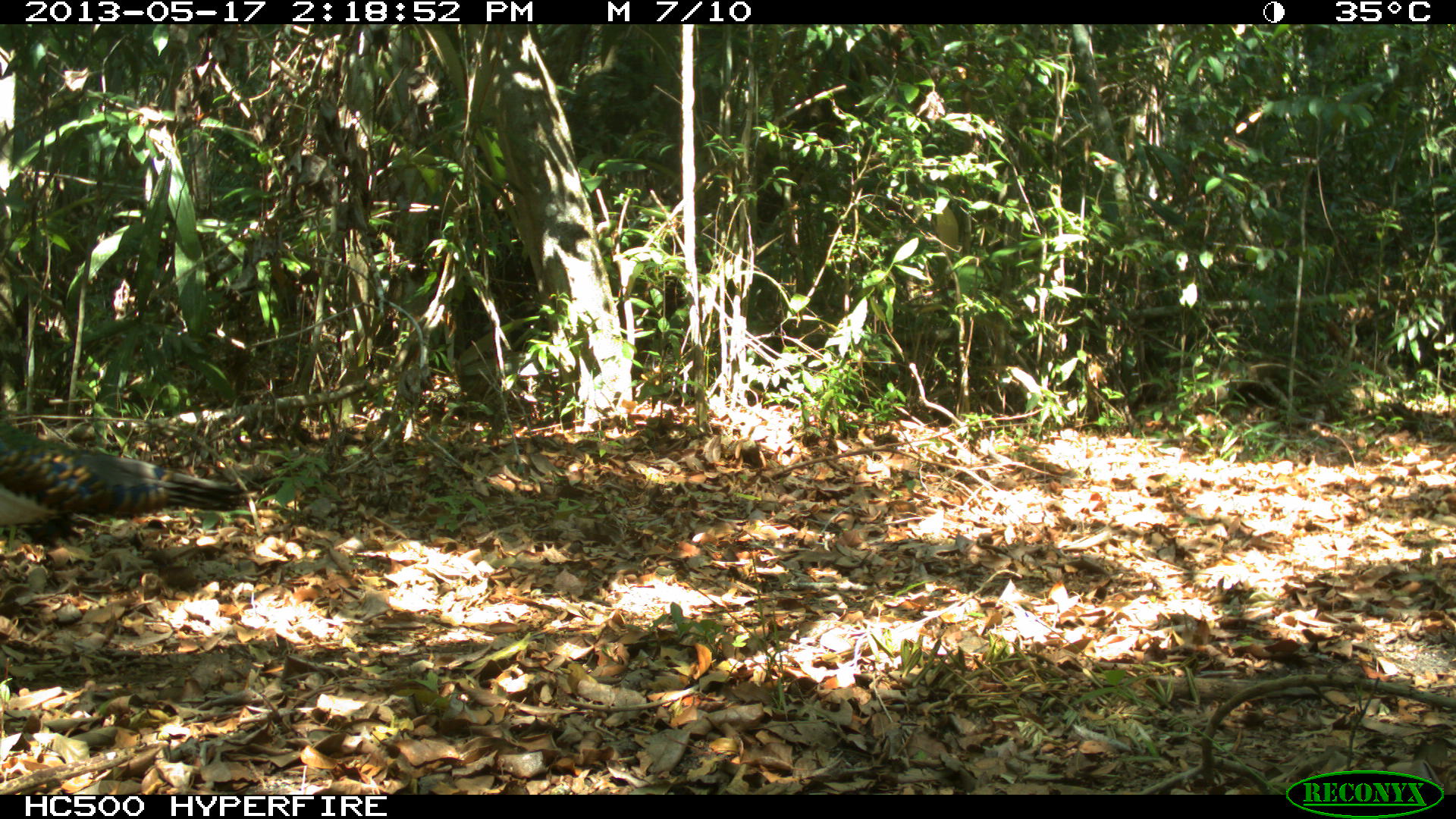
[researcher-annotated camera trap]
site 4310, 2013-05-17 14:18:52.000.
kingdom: Animalia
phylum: Chordata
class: Aves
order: Galliformes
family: Phasianidae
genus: Meleagris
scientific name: Meleagris ocellata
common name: ocellated turkey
Meleagris ocellata (ocellated turkey), count 1, sex male.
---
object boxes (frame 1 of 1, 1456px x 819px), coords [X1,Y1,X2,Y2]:
meleagris ocellata: [0,416,246,529]